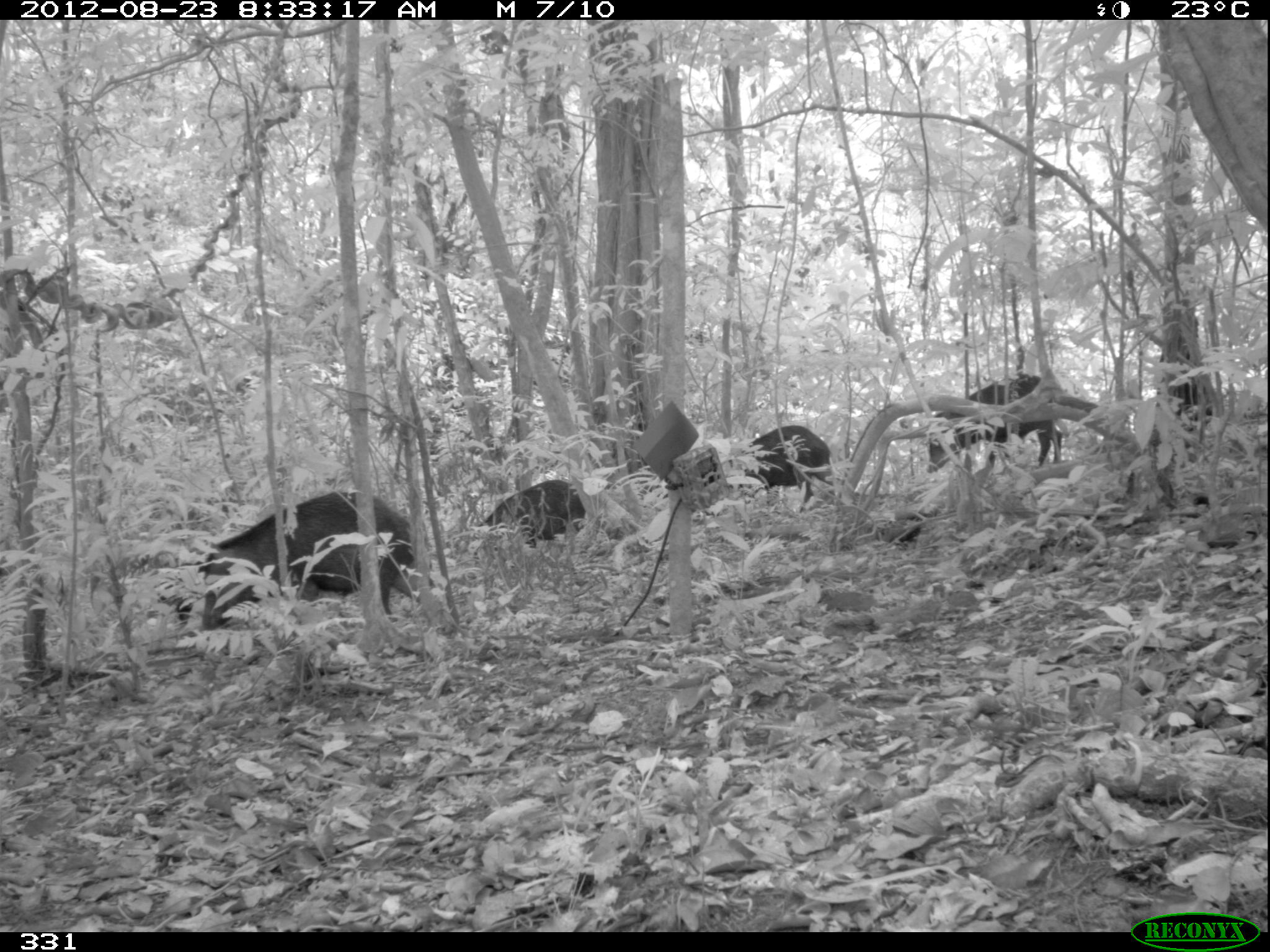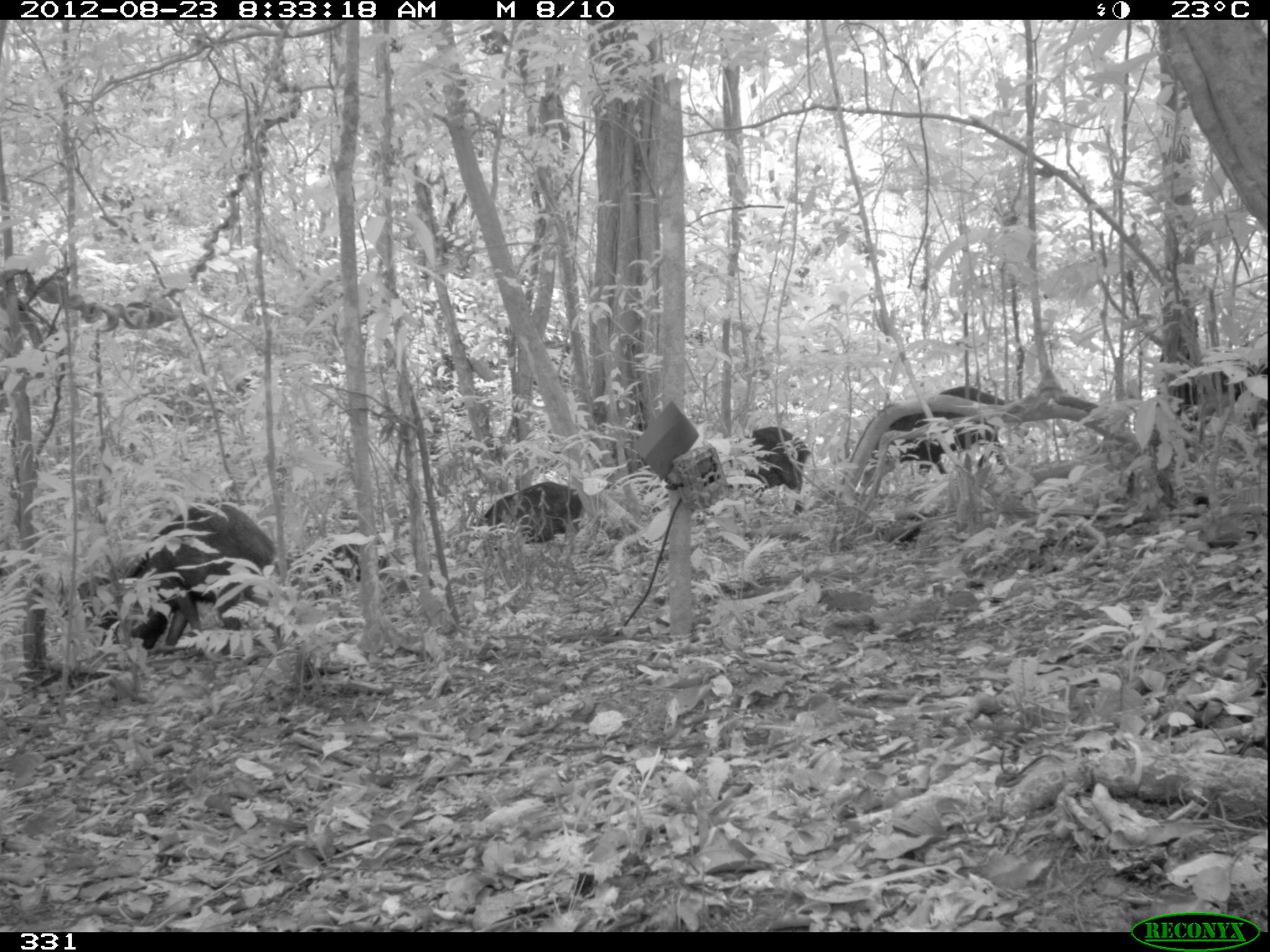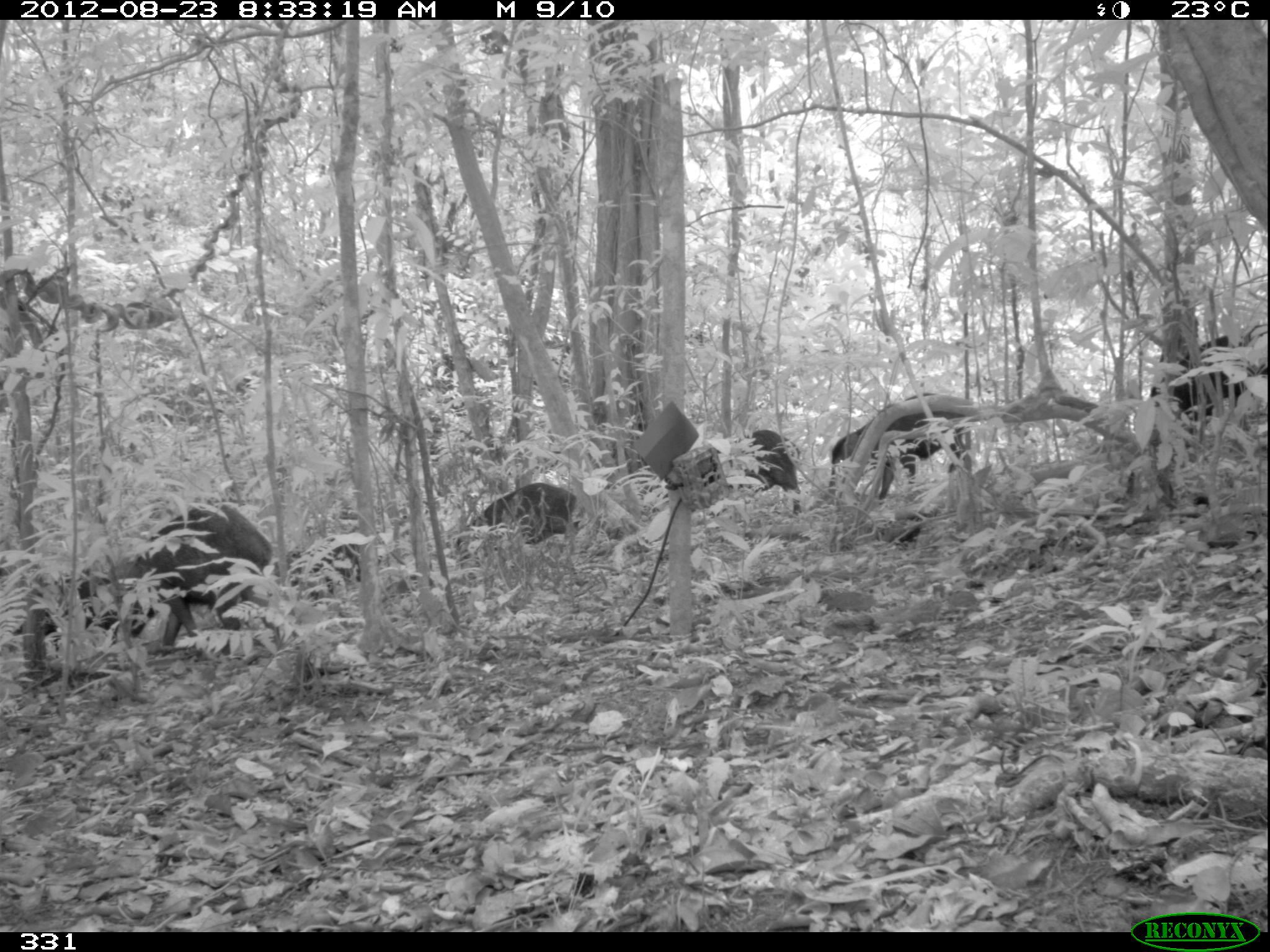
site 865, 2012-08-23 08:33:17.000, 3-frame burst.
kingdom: Animalia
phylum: Chordata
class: Mammalia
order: Artiodactyla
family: Tayassuidae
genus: Tayassu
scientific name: Tayassu pecari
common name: white-lipped peccary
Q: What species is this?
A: Tayassu pecari (white-lipped peccary).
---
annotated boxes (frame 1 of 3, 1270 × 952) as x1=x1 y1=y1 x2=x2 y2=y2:
tayassu pecari: x1=201 y1=488 x2=423 y2=635; x1=923 y1=372 x2=1065 y2=476; x1=727 y1=424 x2=837 y2=513; x1=474 y1=478 x2=588 y2=550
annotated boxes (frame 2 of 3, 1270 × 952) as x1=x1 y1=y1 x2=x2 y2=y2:
tayassu pecari: x1=119 y1=501 x2=277 y2=653; x1=884 y1=383 x2=1021 y2=485; x1=726 y1=424 x2=811 y2=515; x1=478 y1=480 x2=584 y2=549; x1=296 y1=527 x2=387 y2=599